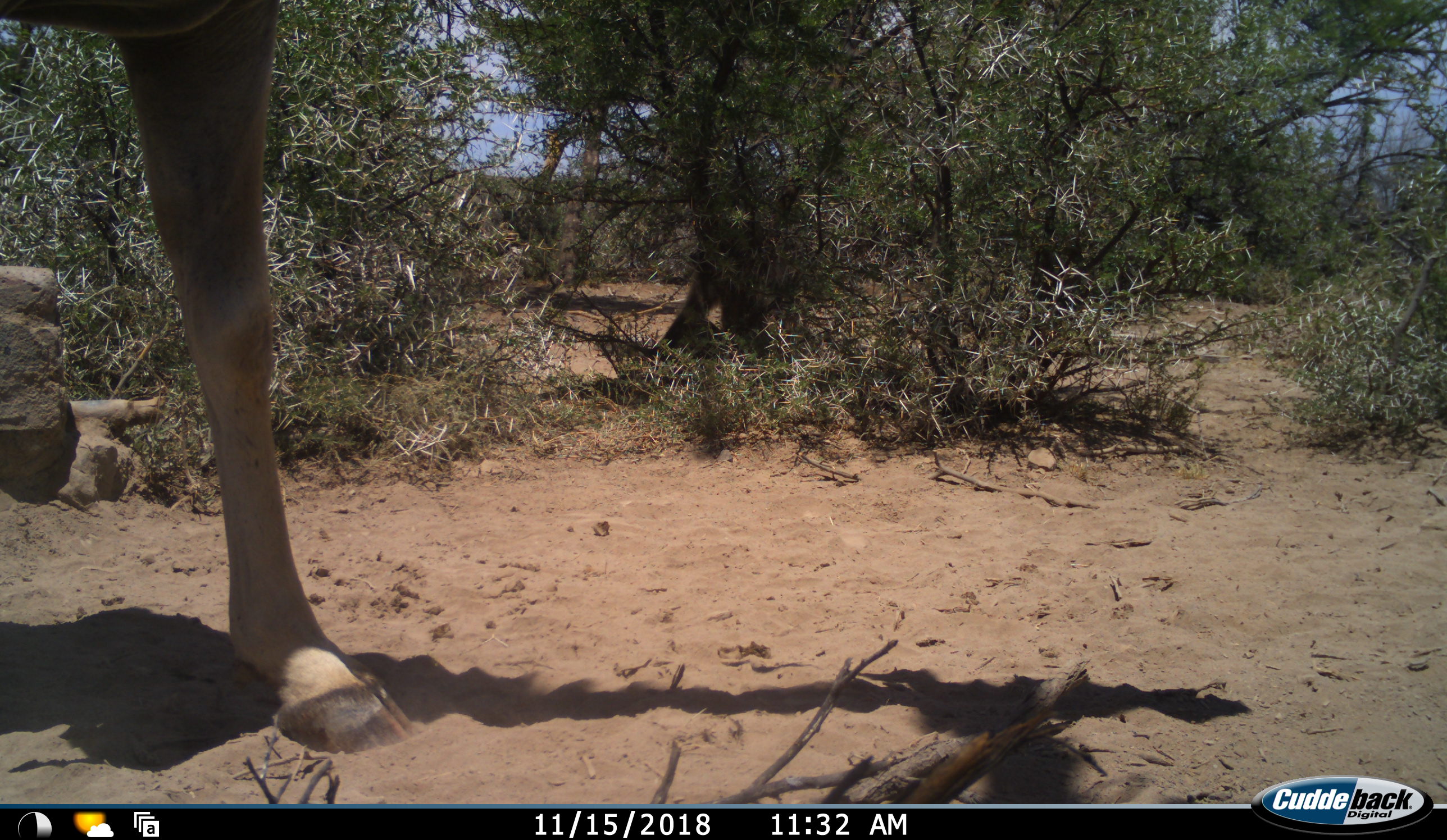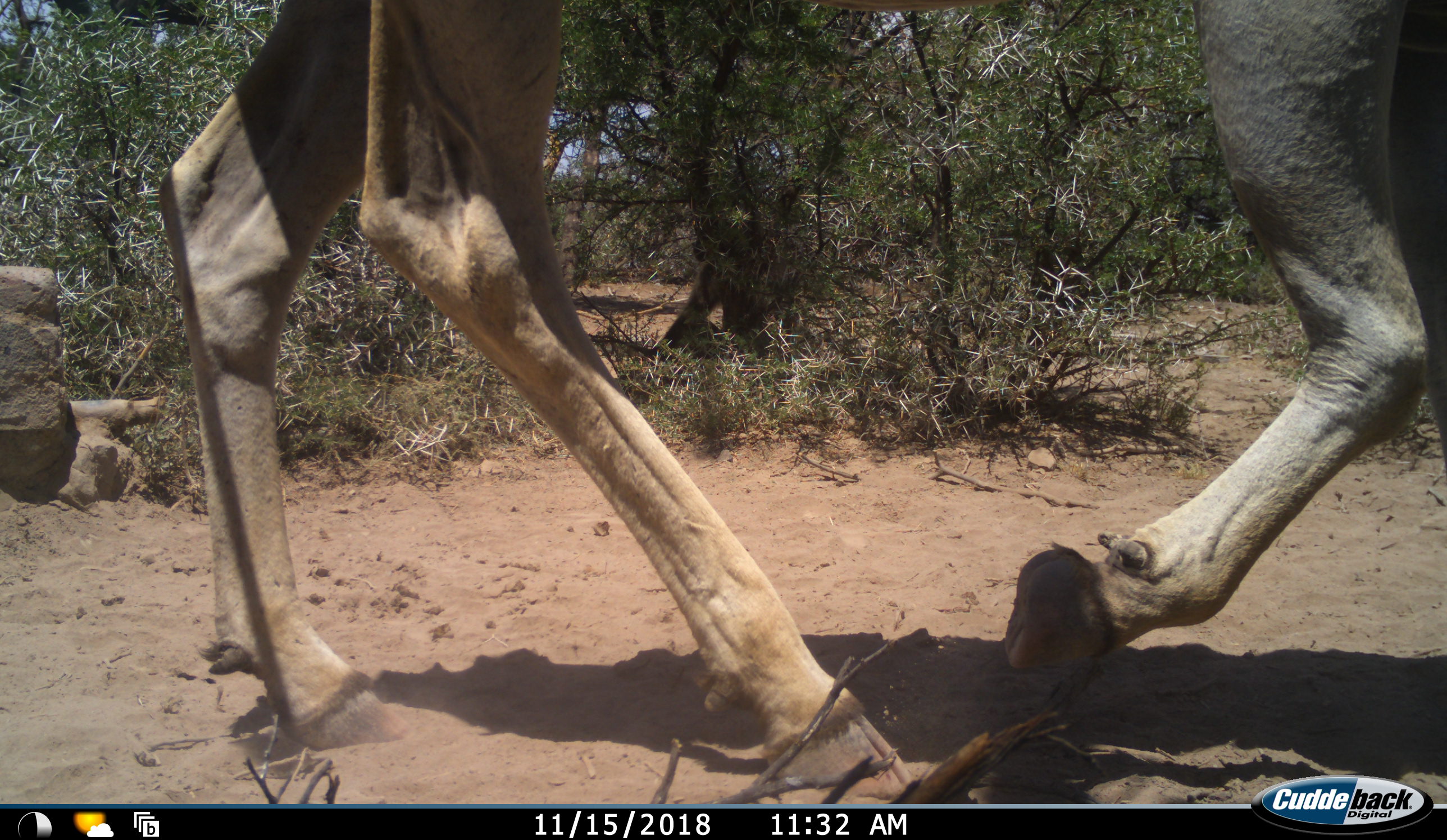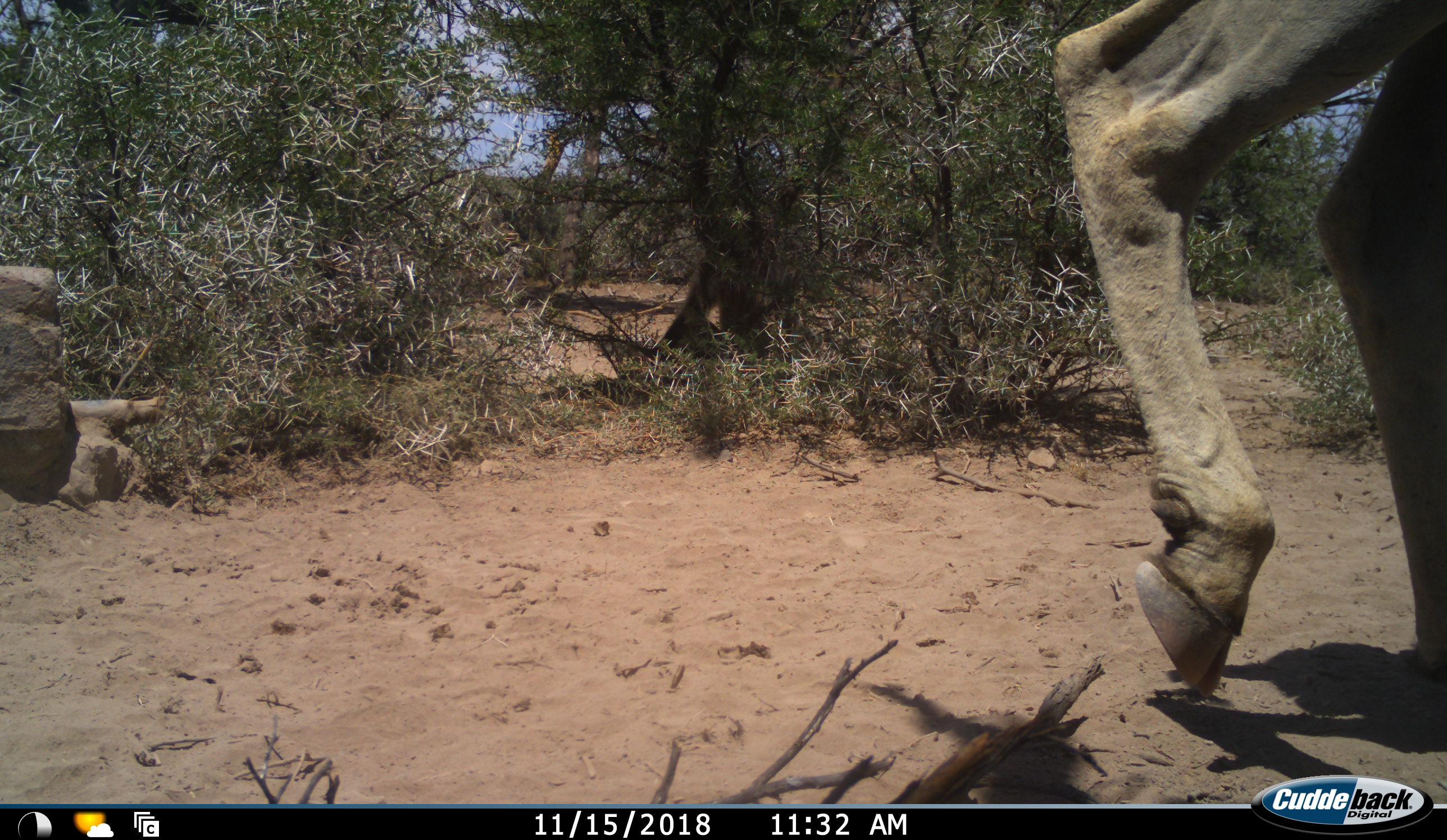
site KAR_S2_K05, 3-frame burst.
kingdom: Animalia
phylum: Chordata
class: Mammalia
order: Artiodactyla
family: Bovidae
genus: Tragelaphus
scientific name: Tragelaphus oryx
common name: eland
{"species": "eland (Tragelaphus oryx)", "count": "1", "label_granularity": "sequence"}